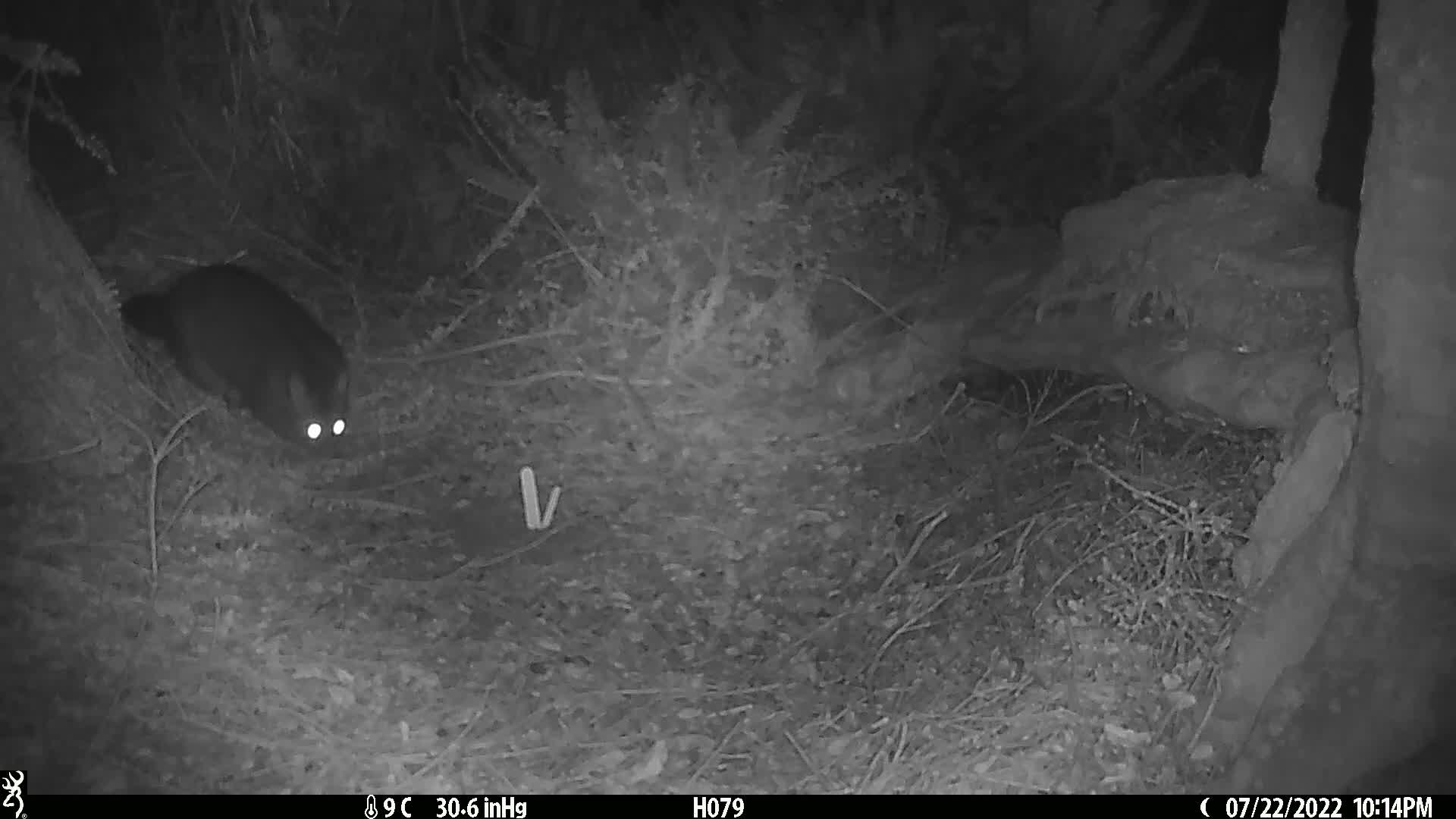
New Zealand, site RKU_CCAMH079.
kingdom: Animalia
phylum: Chordata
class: Mammalia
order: Diprotodontia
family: Phalangeridae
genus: Trichosurus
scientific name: Trichosurus vulpecula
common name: common brushtail possum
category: possum